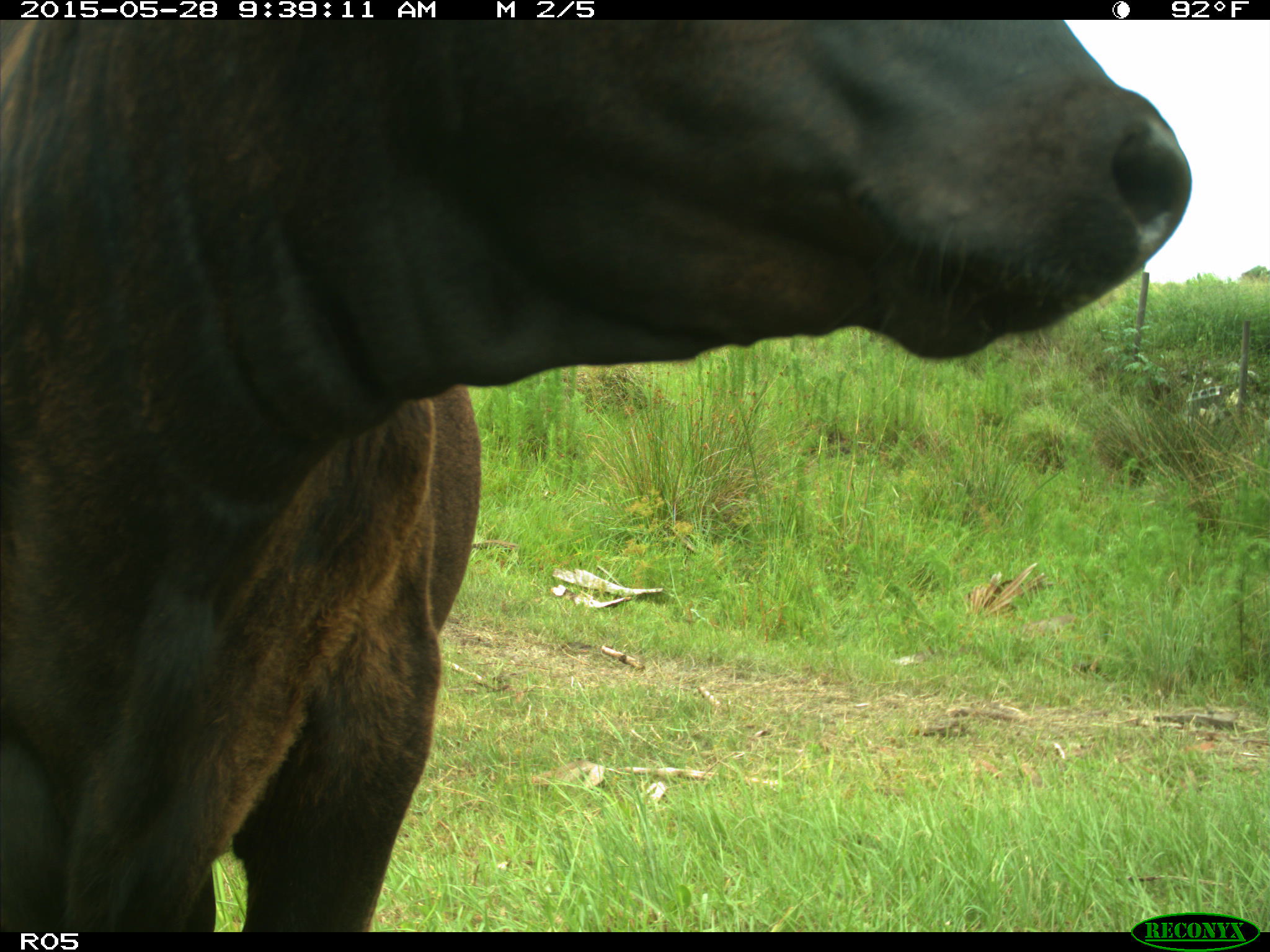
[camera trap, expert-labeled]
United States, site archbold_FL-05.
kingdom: Animalia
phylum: Chordata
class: Mammalia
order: Artiodactyla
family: Bovidae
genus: Bos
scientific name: Bos taurus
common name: domestic cow